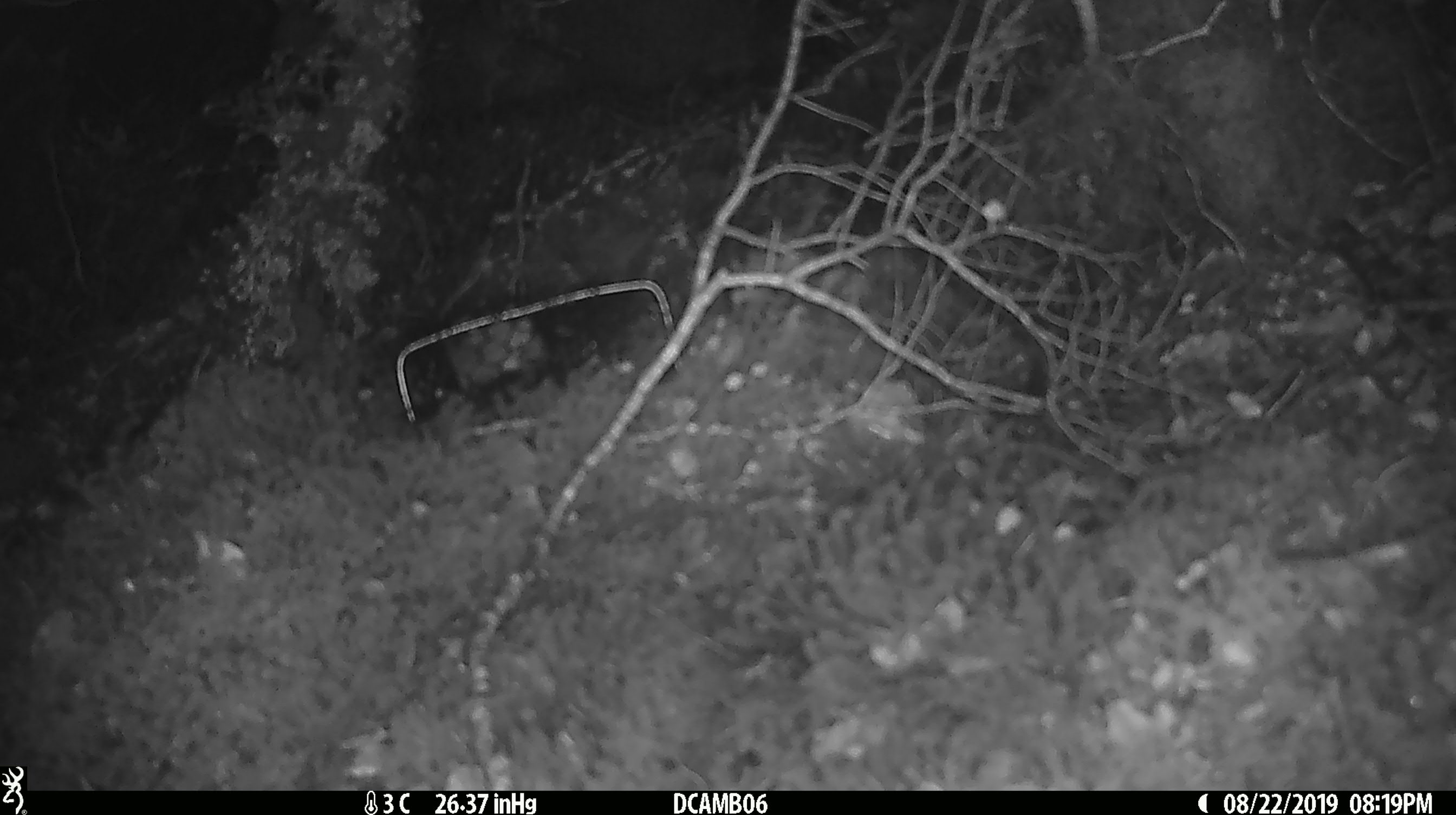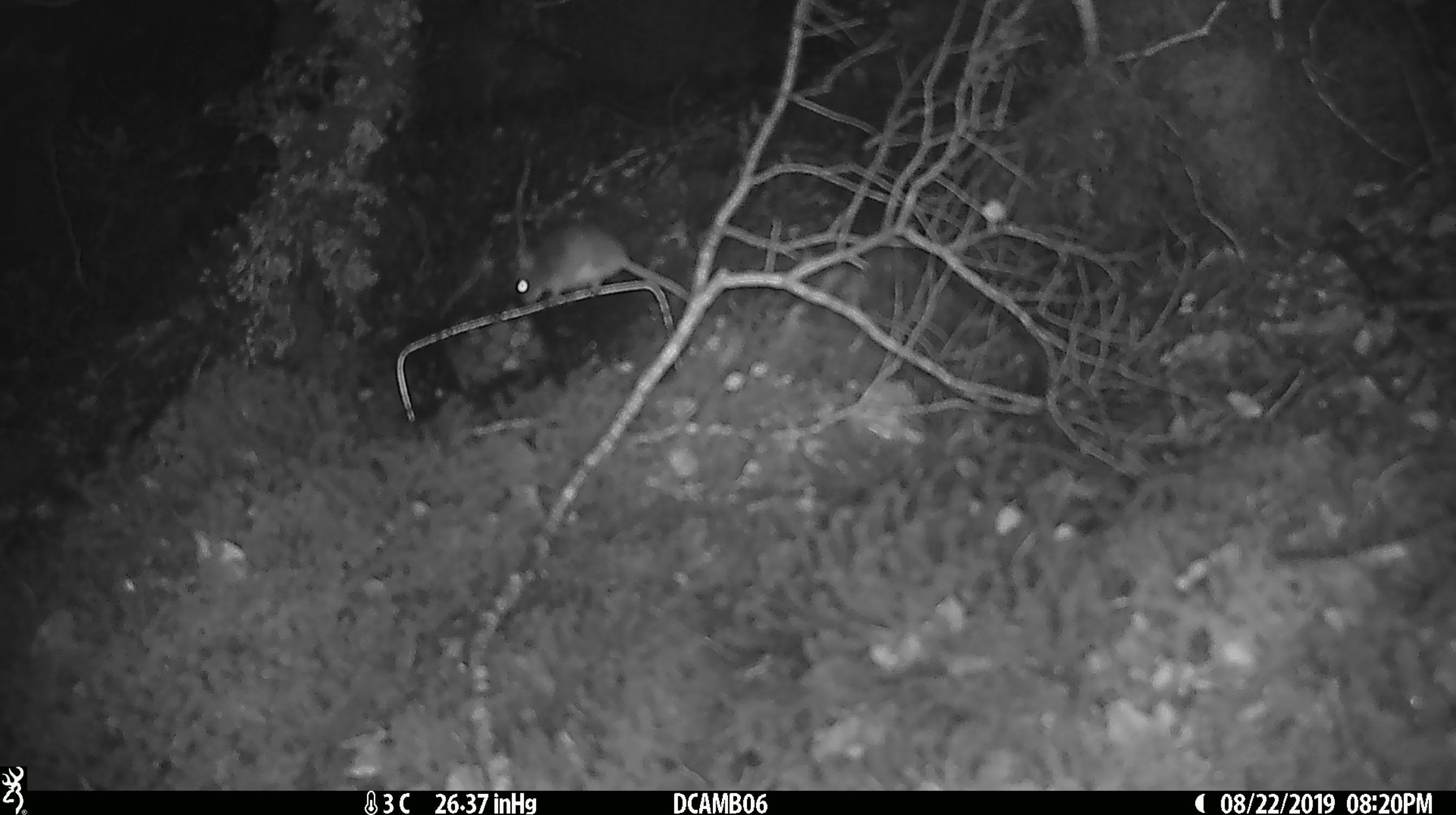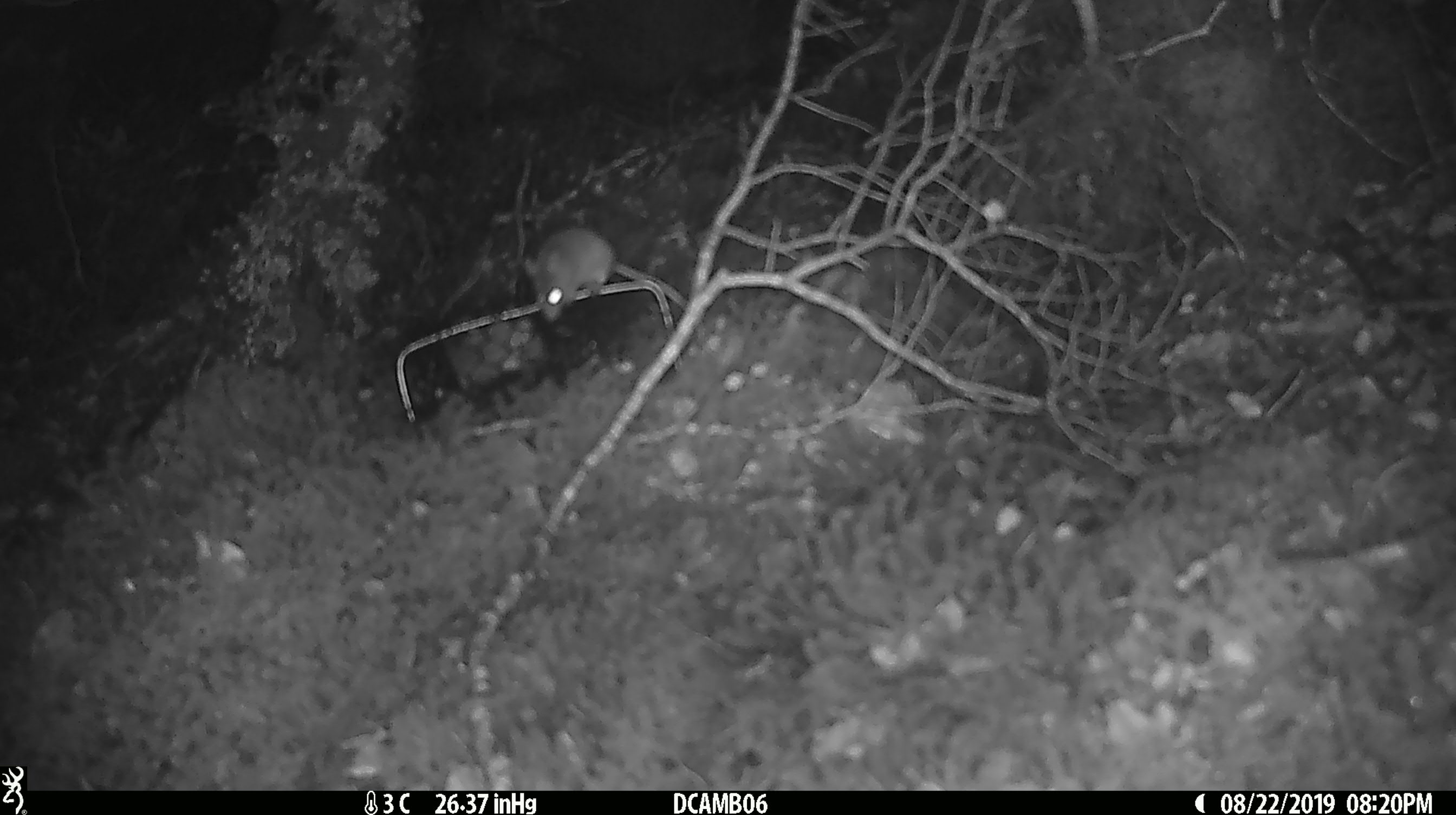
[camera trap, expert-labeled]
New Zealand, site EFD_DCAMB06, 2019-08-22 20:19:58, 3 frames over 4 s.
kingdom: Animalia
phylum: Chordata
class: Mammalia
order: Rodentia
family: Muridae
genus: Mus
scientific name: Mus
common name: mouse